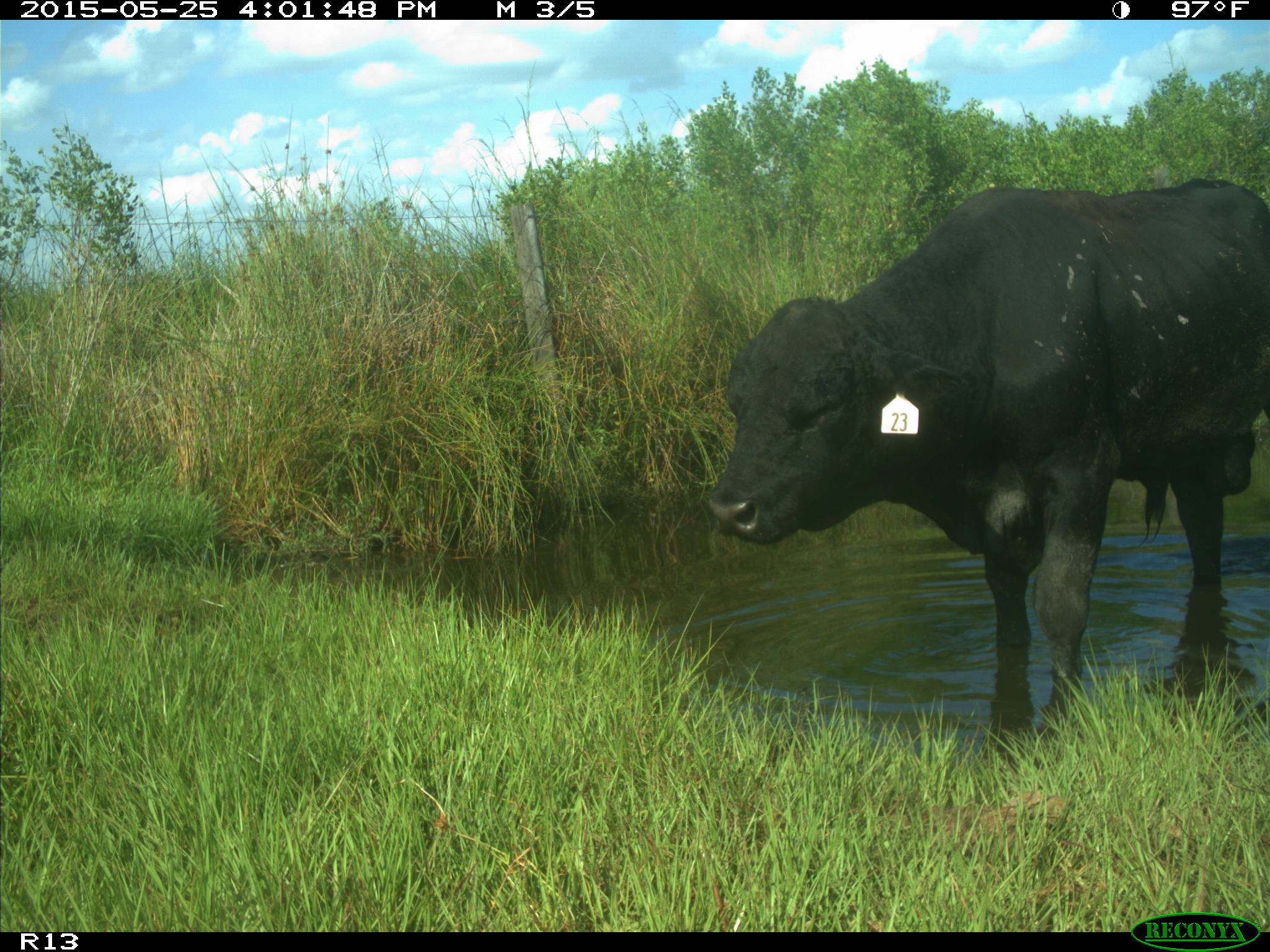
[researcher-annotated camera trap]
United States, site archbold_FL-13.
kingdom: Animalia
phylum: Chordata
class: Mammalia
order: Artiodactyla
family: Bovidae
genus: Bos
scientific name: Bos taurus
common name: domestic cow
Bos taurus (domestic cow).